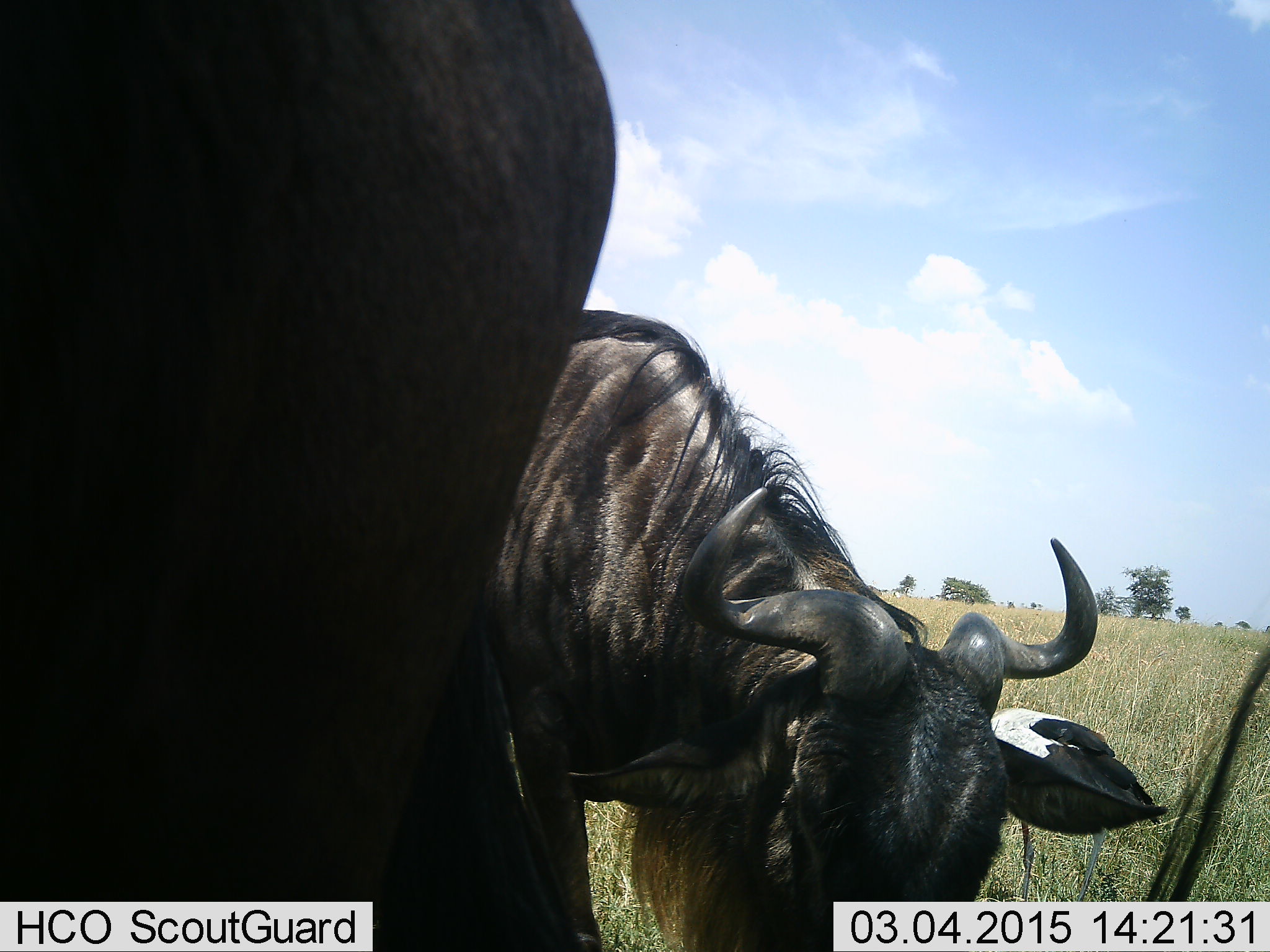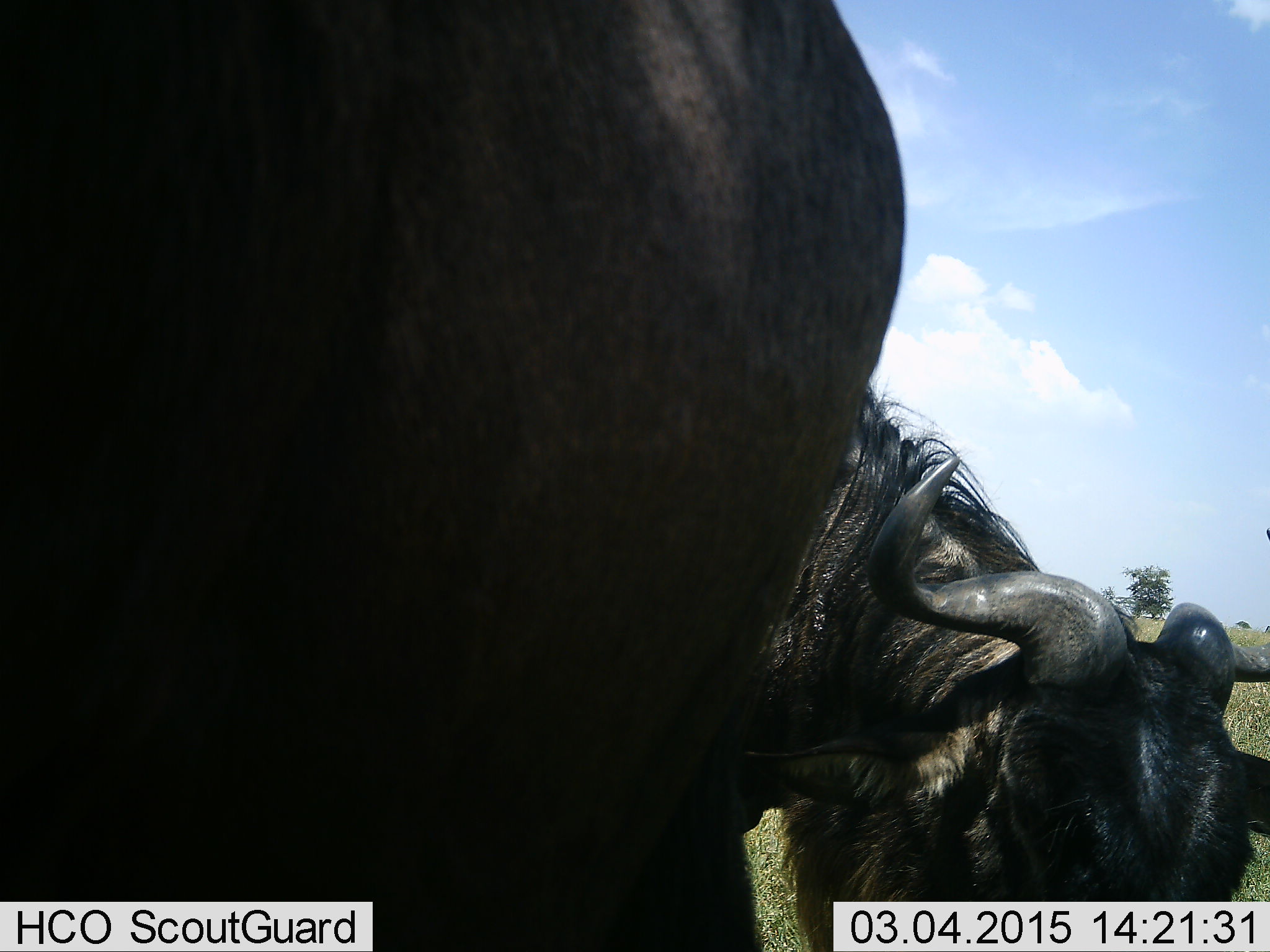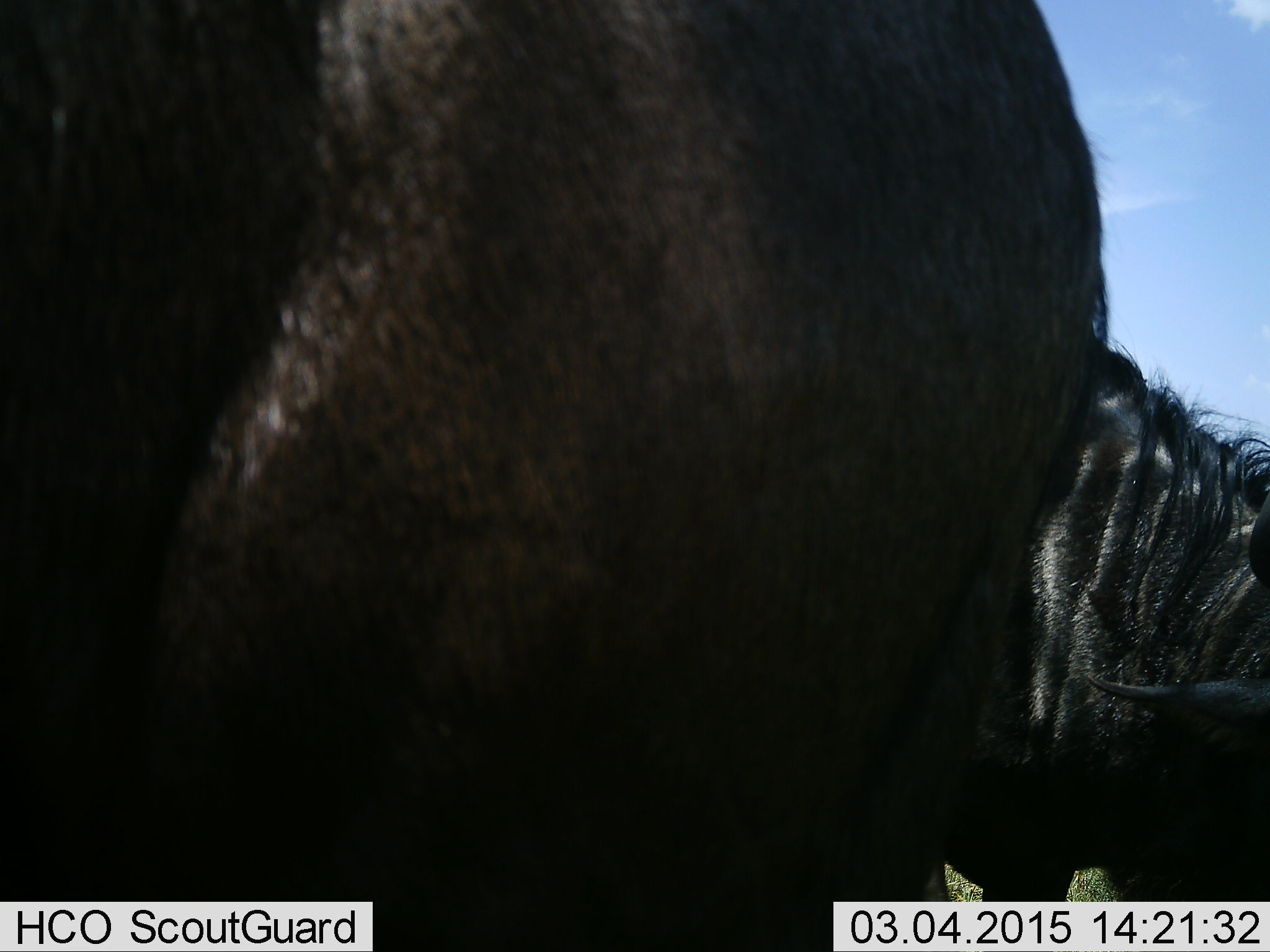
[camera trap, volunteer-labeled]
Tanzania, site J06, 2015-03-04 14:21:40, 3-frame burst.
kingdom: Animalia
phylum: Chordata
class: Mammalia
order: Artiodactyla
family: Bovidae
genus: Connochaetes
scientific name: Connochaetes taurinus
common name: blue wildebeest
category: wildebeest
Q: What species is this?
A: Wildebeest (blue wildebeest) (Connochaetes taurinus).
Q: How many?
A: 2.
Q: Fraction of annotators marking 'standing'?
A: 73%.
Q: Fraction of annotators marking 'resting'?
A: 0%.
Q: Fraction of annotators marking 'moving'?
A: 27%.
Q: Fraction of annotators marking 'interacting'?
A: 9%.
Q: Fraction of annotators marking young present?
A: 0%.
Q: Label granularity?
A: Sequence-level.